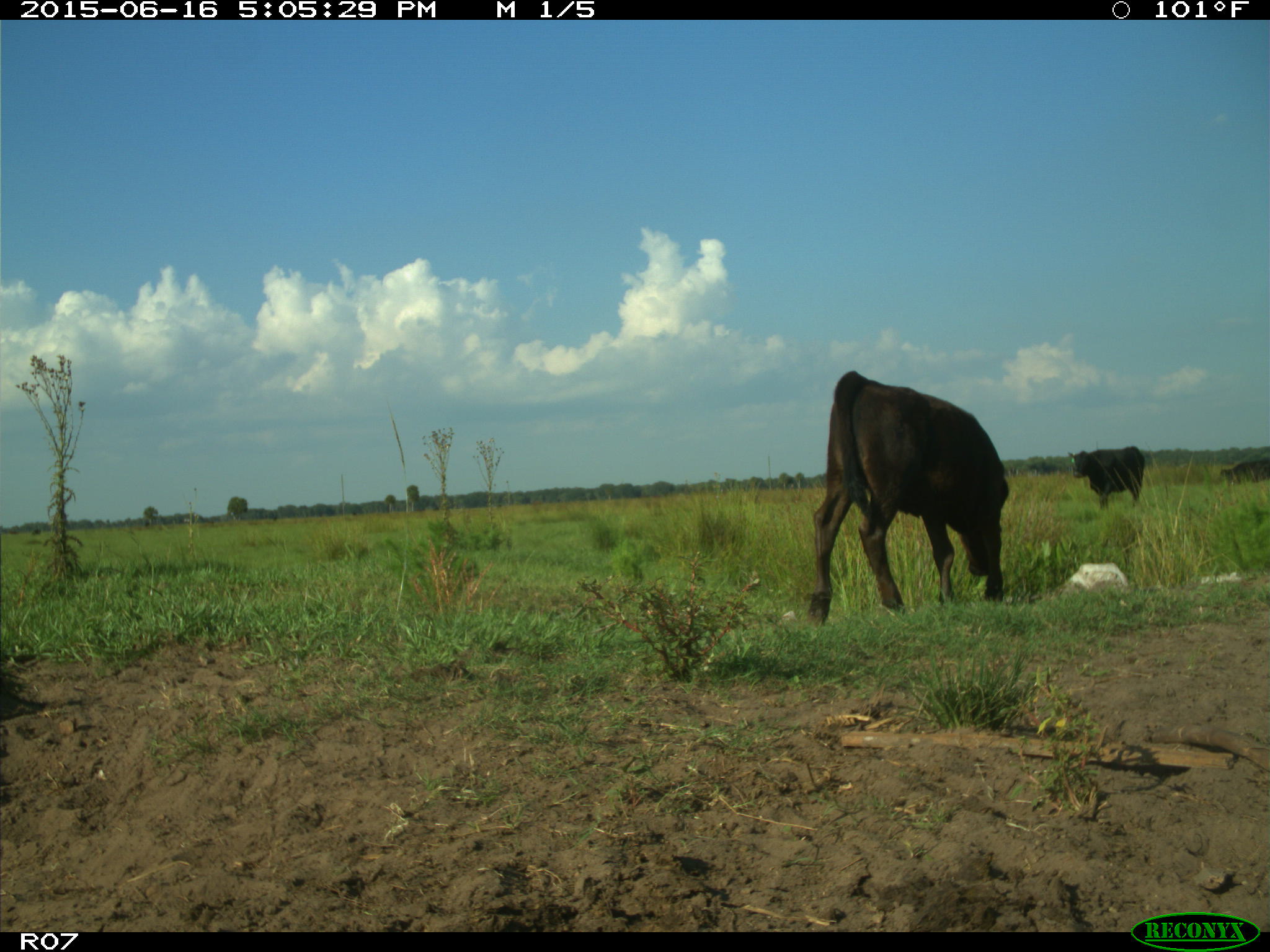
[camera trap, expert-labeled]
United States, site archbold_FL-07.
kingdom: Animalia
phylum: Chordata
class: Mammalia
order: Artiodactyla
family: Bovidae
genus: Bos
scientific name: Bos taurus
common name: domestic cow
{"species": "Bos taurus (domestic cow)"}